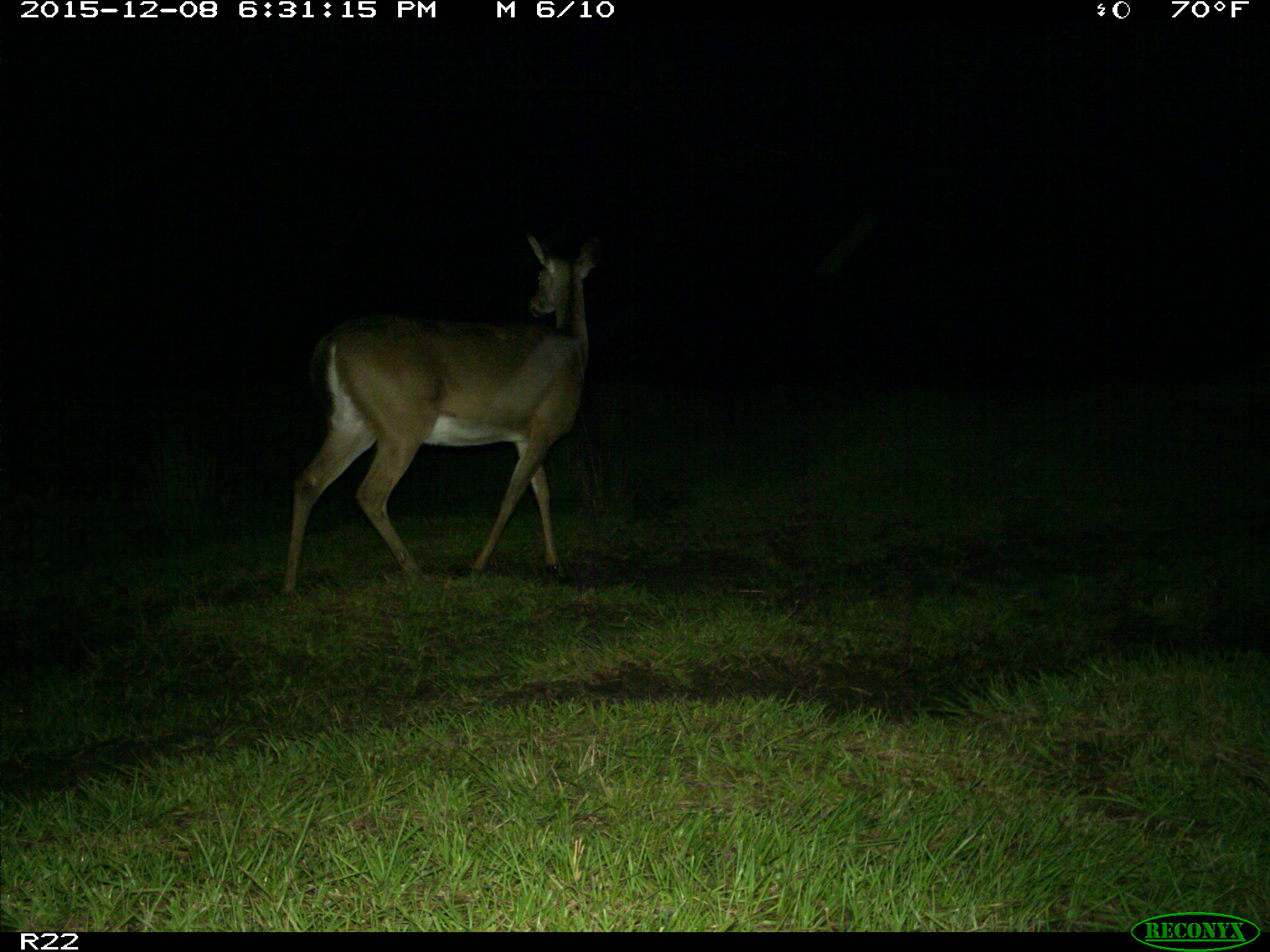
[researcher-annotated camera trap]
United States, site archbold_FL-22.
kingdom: Animalia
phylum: Chordata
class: Mammalia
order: Artiodactyla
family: Cervidae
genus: Odocoileus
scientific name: Odocoileus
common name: deer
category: unidentified deer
Unidentified deer (deer) (Odocoileus).